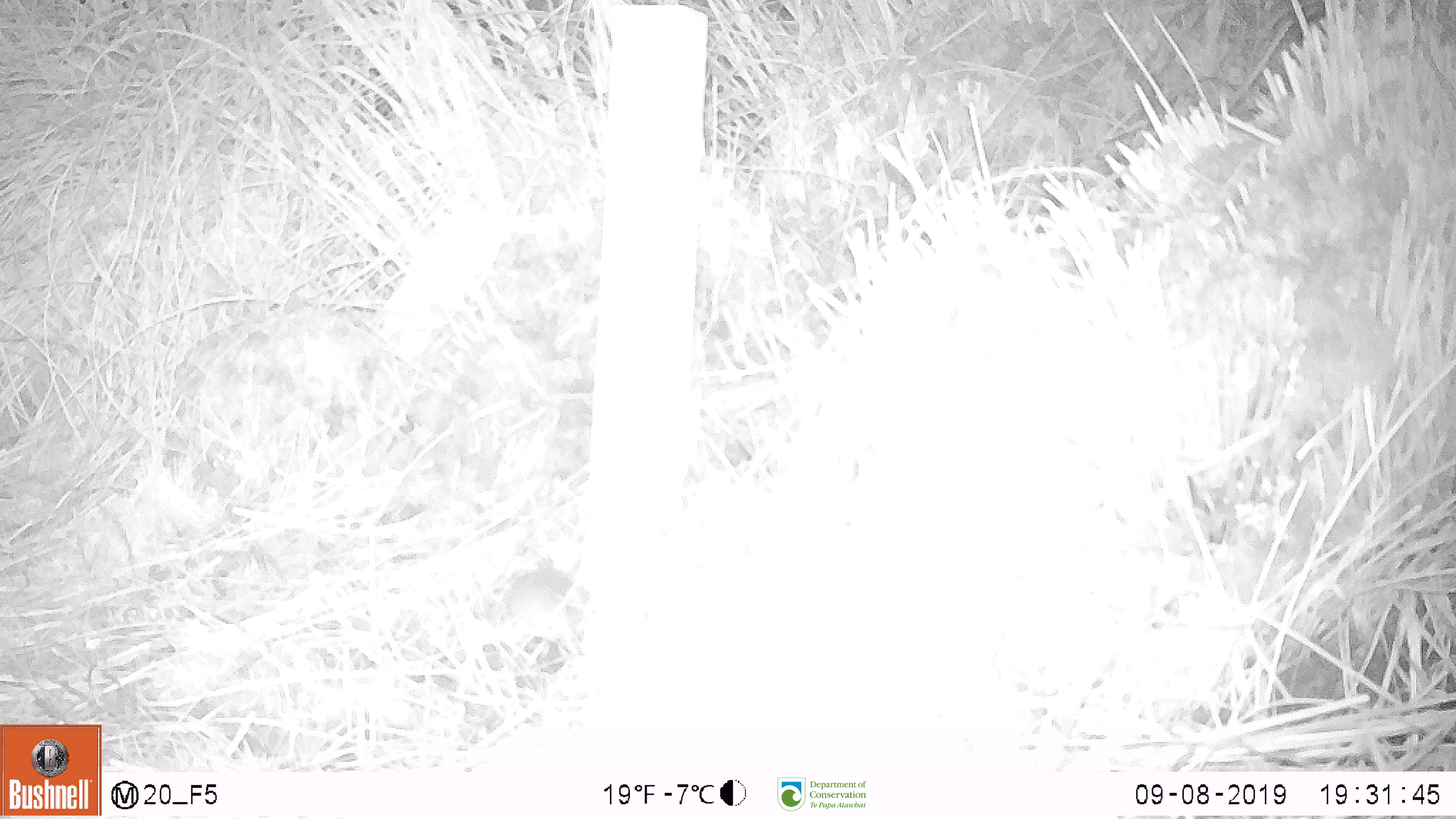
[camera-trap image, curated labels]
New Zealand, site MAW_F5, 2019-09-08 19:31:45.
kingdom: Animalia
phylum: Chordata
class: Mammalia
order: Rodentia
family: Muridae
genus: Mus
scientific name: Mus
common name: mouse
Mouse (Mus).